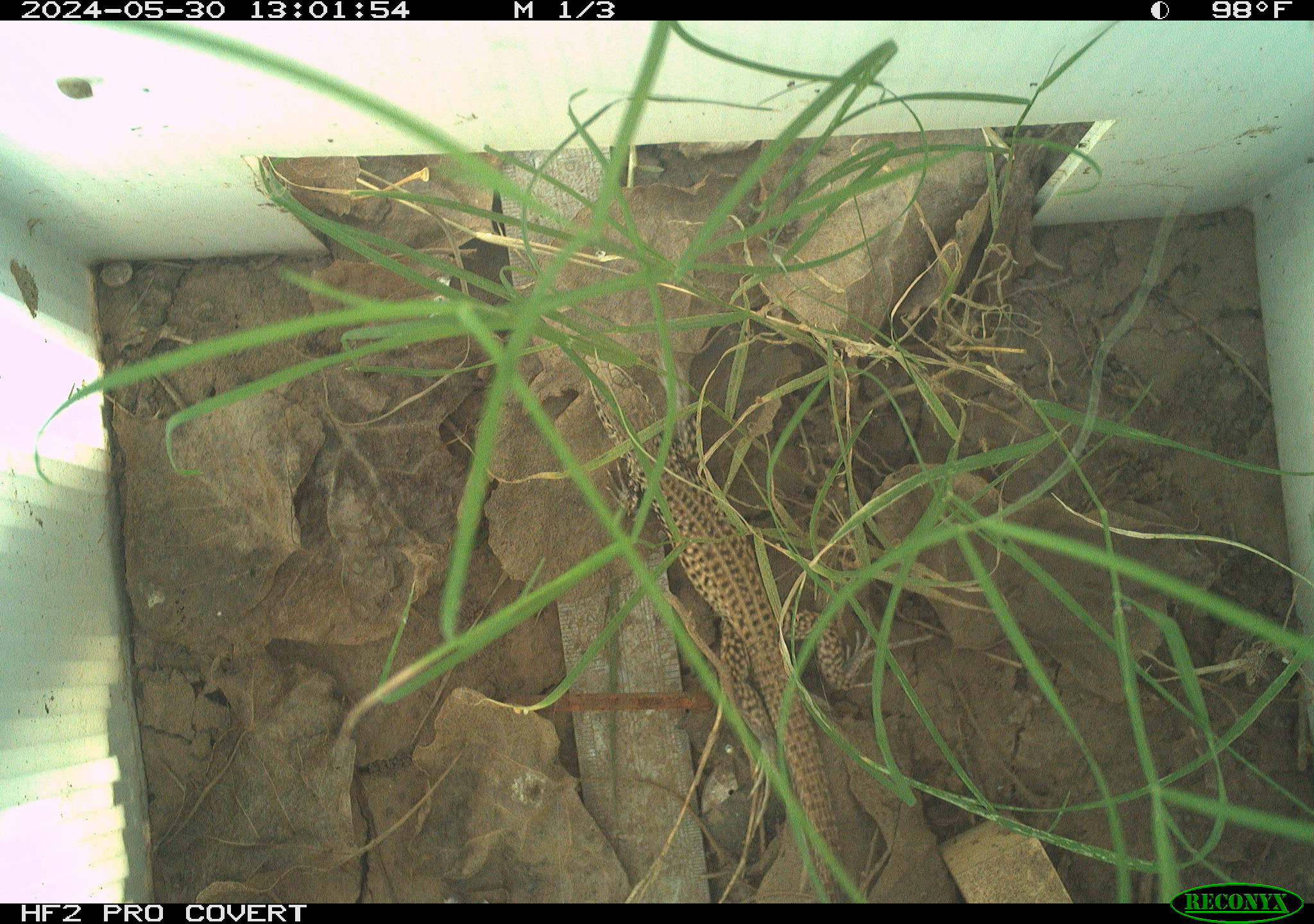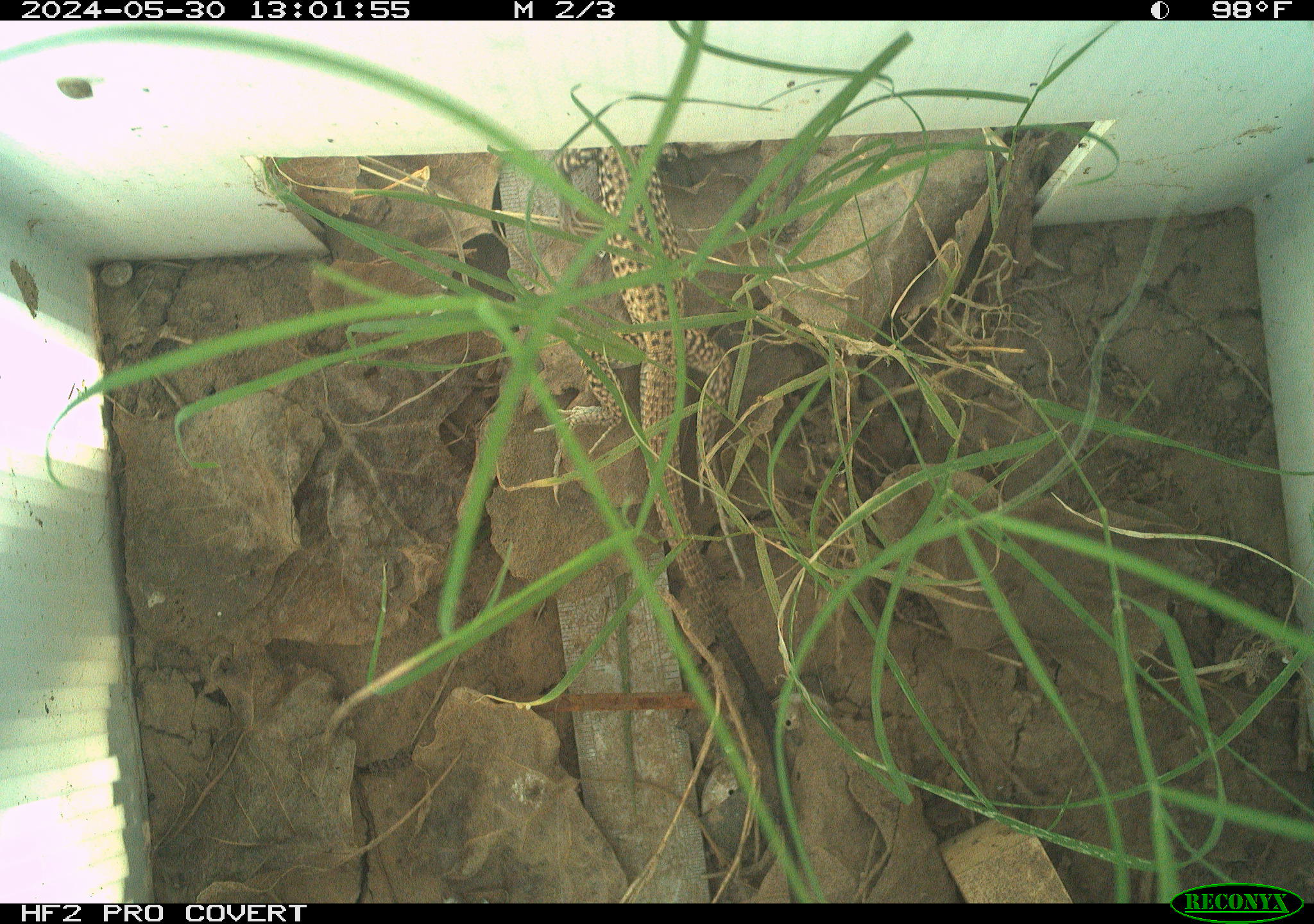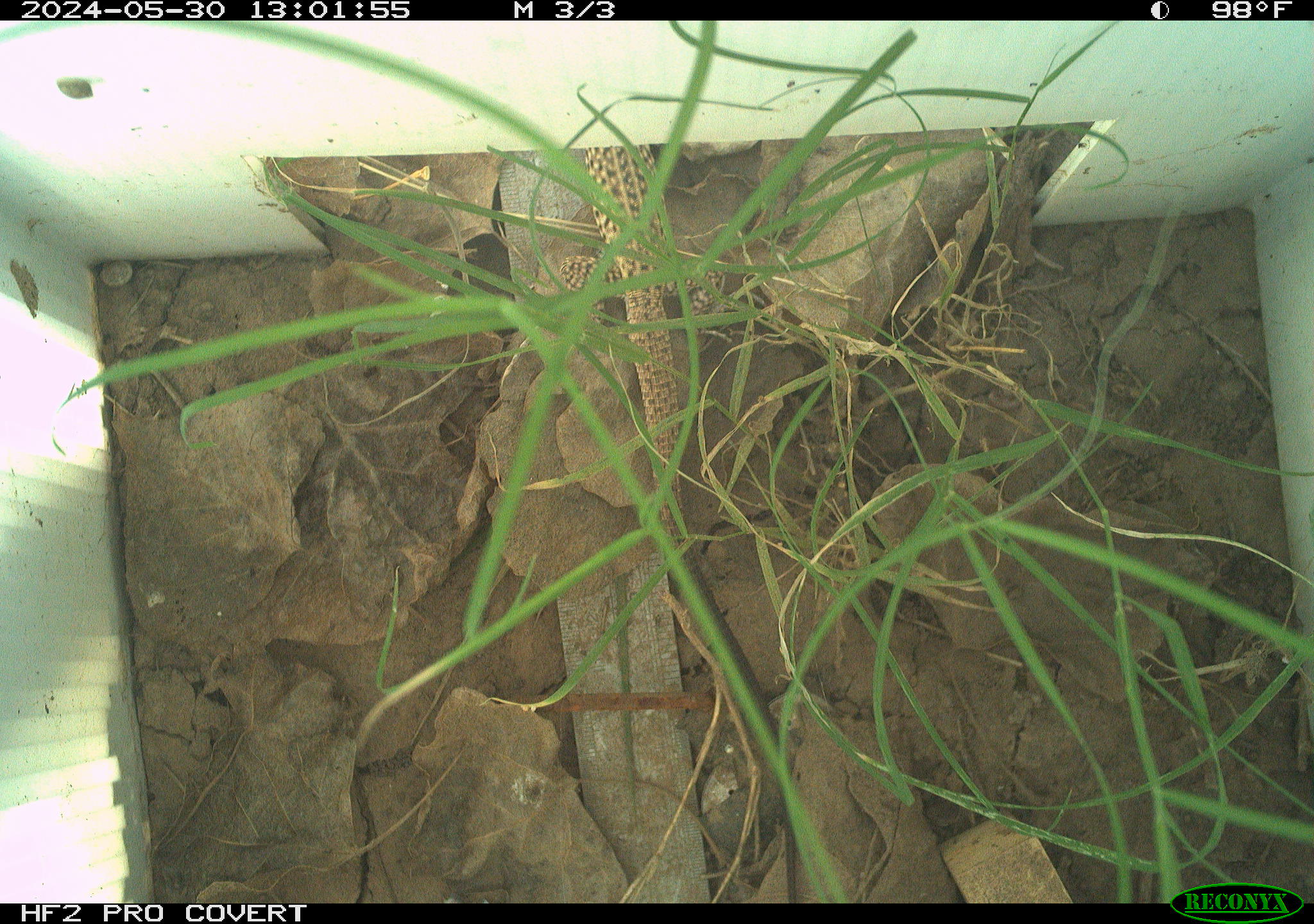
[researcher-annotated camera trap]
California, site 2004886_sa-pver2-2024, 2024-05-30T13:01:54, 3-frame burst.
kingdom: Animalia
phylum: Chordata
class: Reptilia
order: Squamata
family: Teiidae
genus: Aspidoscelis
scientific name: Aspidoscelis tigris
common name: western whiptail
Western whiptail (Aspidoscelis tigris).